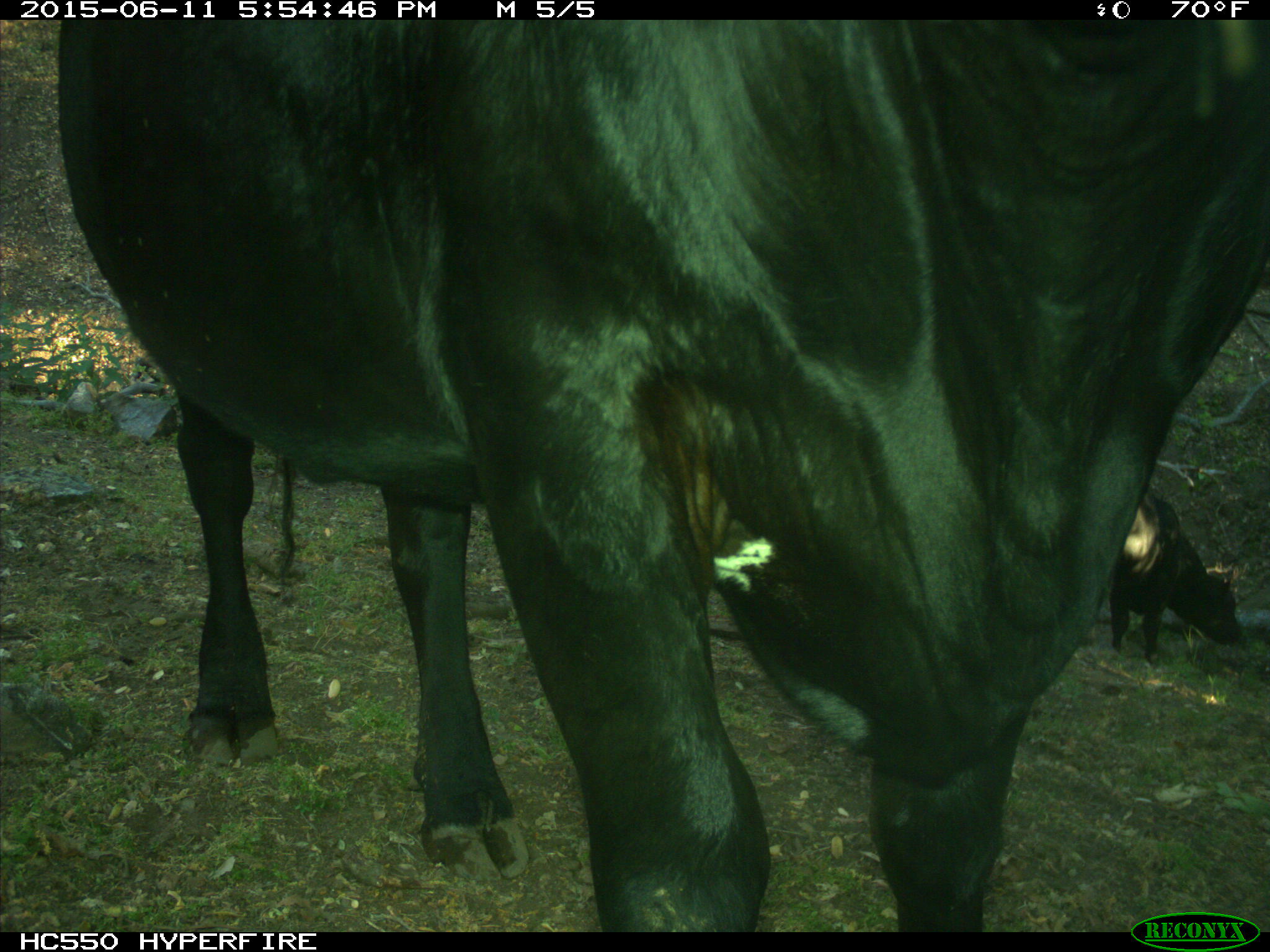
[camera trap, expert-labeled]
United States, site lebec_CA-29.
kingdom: Animalia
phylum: Chordata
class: Mammalia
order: Artiodactyla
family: Bovidae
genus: Bos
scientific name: Bos taurus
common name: domestic cow